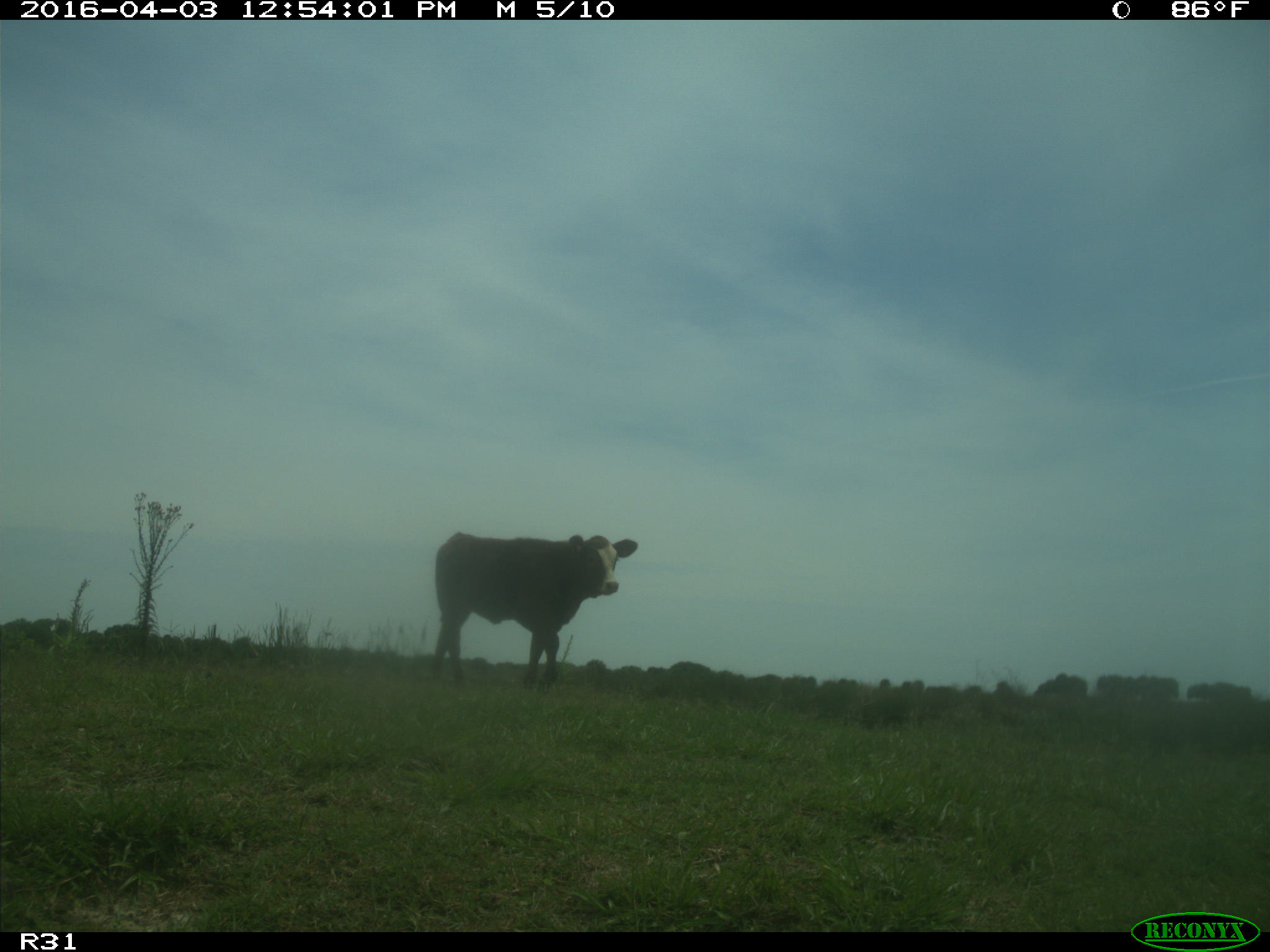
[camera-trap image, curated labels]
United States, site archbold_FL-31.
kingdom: Animalia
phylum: Chordata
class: Mammalia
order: Artiodactyla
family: Bovidae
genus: Bos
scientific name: Bos taurus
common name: domestic cow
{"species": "Bos taurus (domestic cow)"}